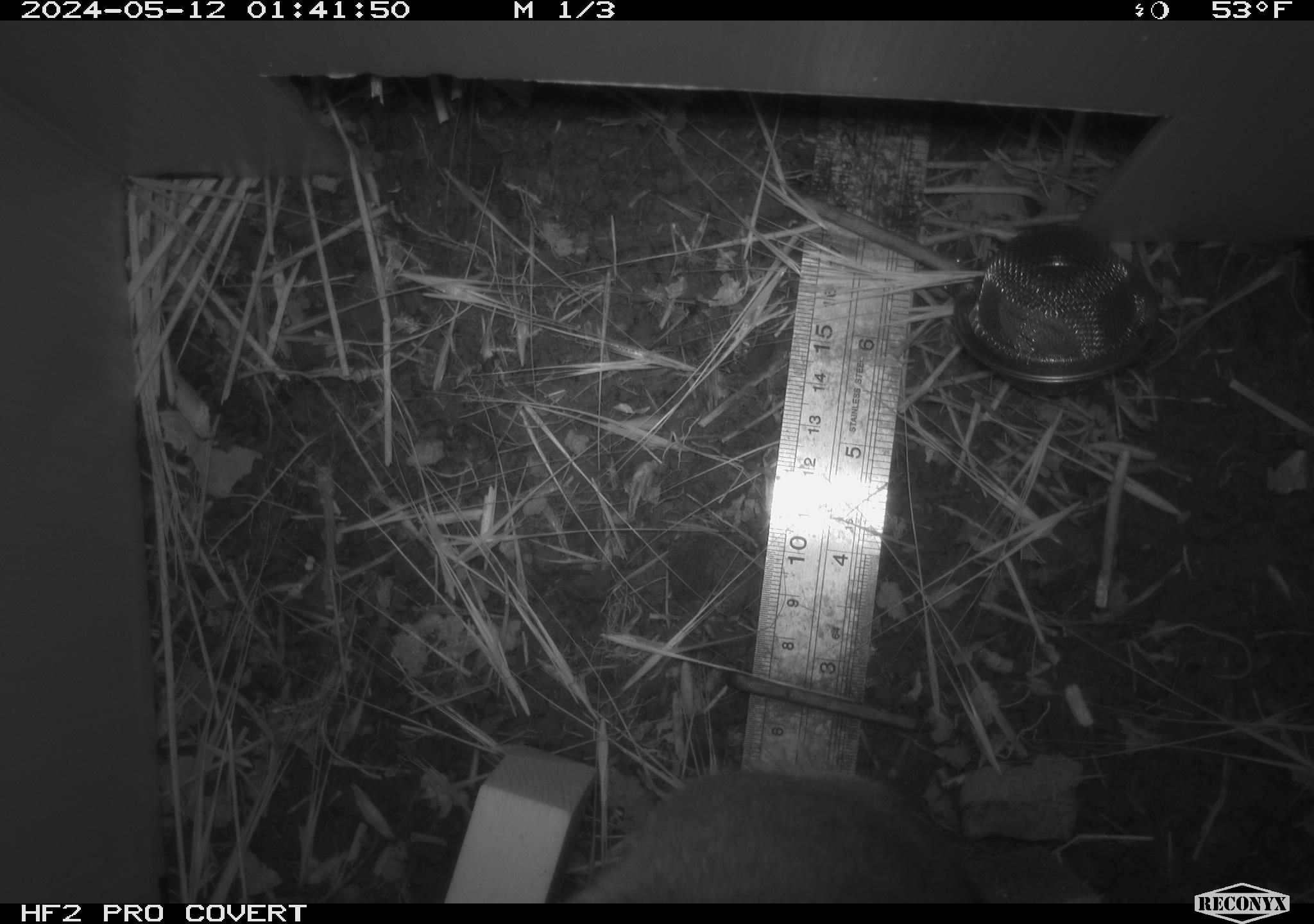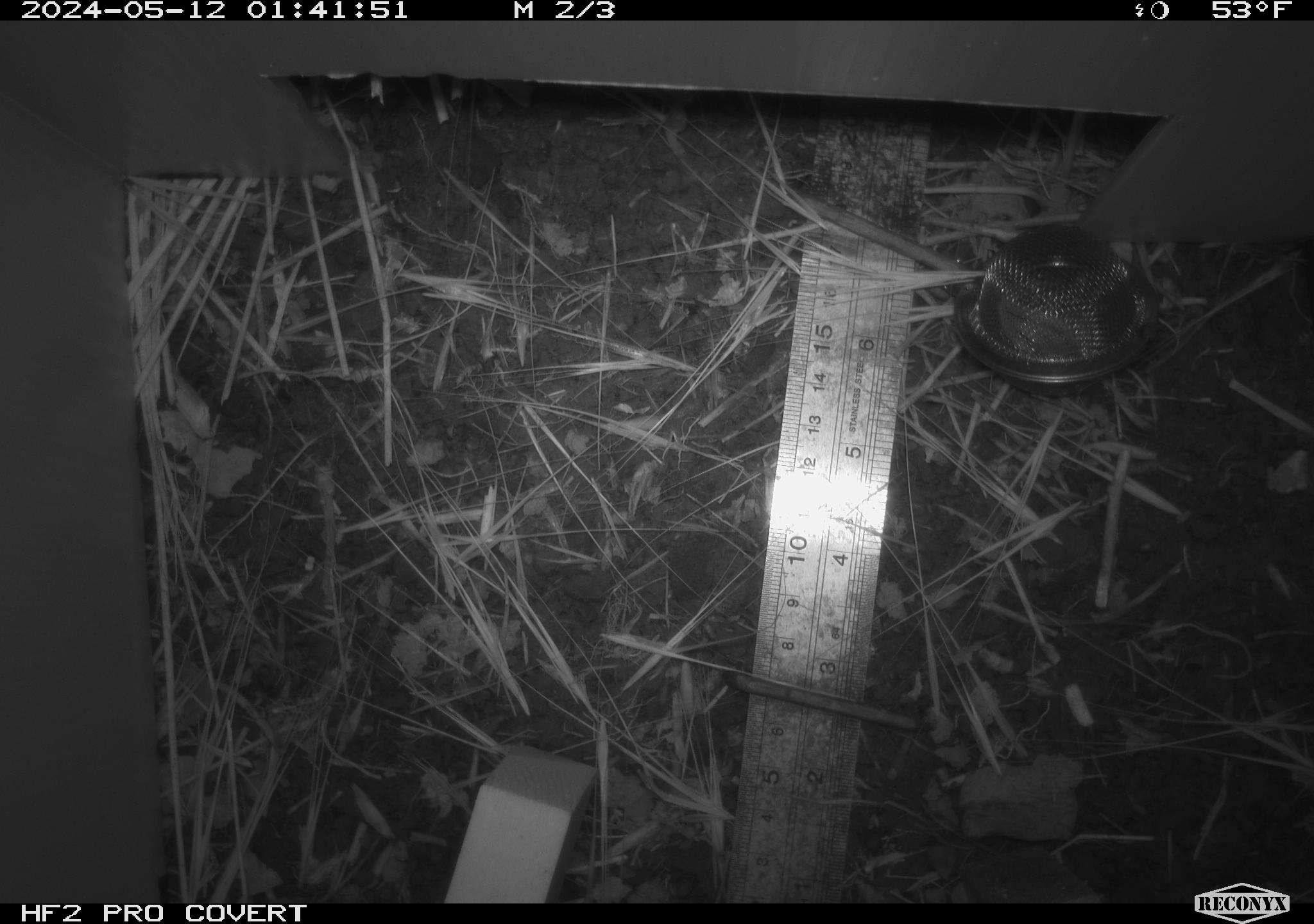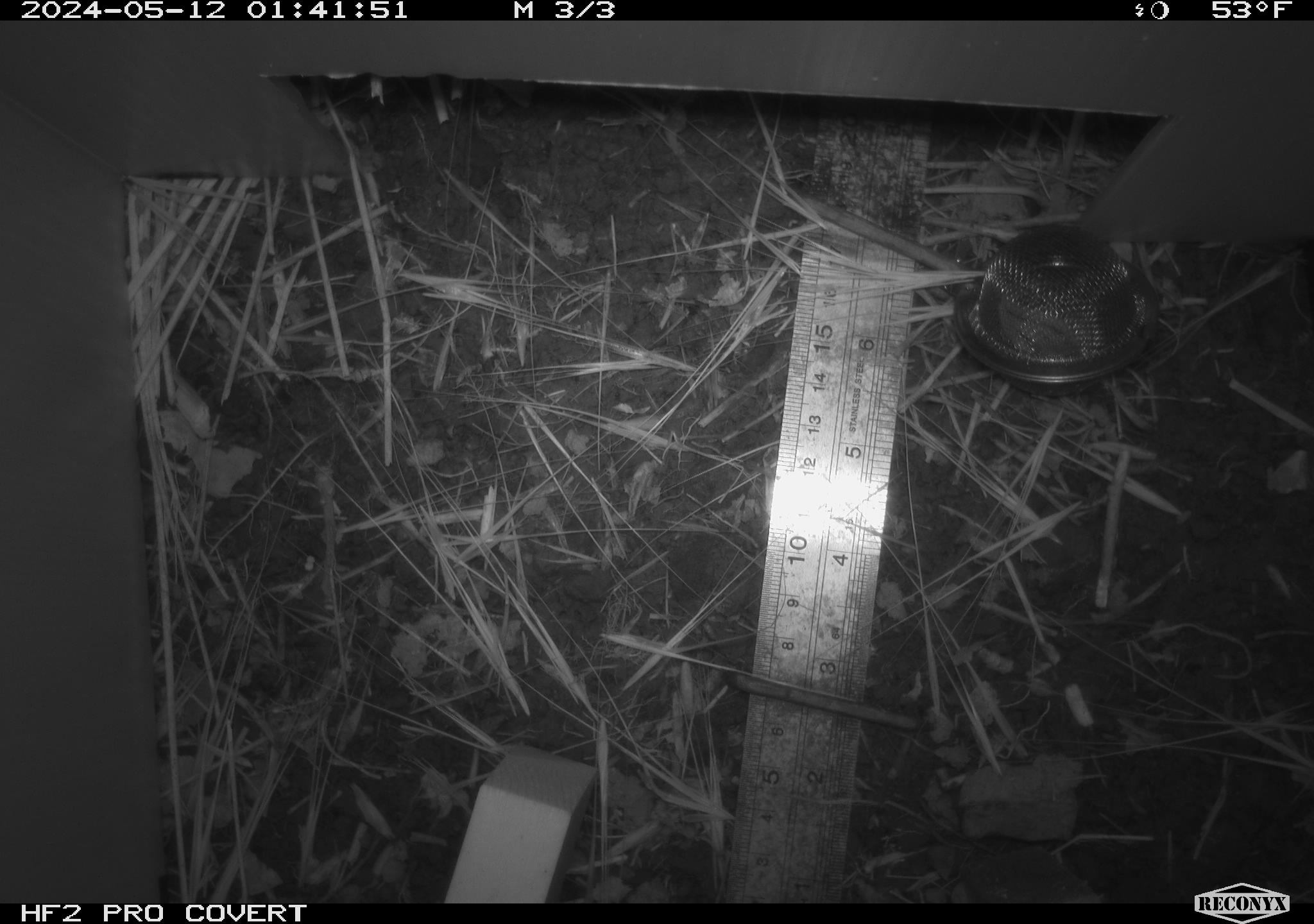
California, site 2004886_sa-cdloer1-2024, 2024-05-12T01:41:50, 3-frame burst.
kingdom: Animalia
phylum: Chordata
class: Mammalia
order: Rodentia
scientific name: Rodentia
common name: woodrat or rat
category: woodrat or rat species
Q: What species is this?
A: Woodrat or rat species (woodrat or rat) (Rodentia).